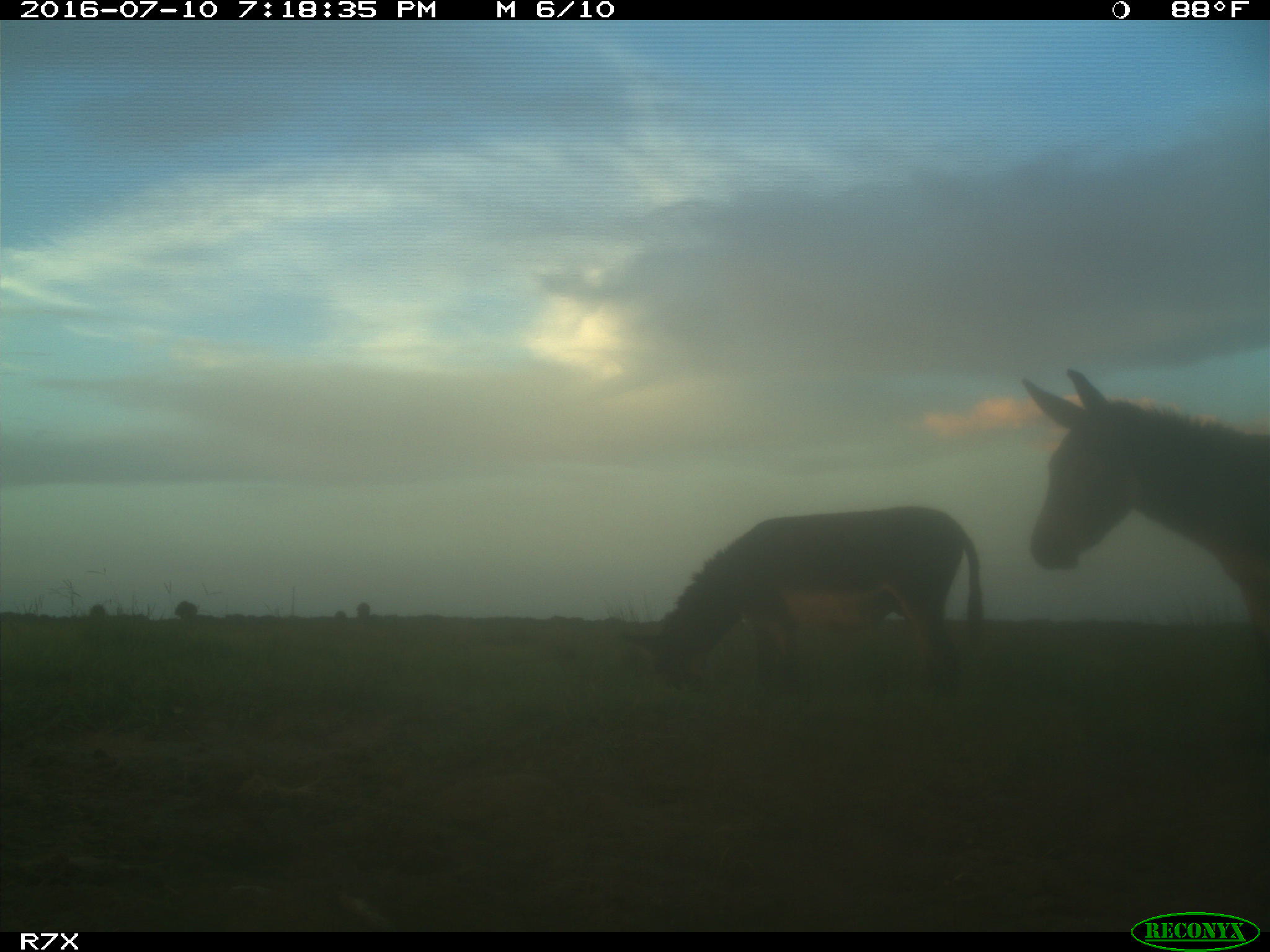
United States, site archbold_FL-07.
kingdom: Animalia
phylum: Chordata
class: Mammalia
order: Perissodactyla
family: Equidae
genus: Equus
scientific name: Equus africanus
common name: african wild ass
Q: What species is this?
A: Equus africanus (african wild ass).